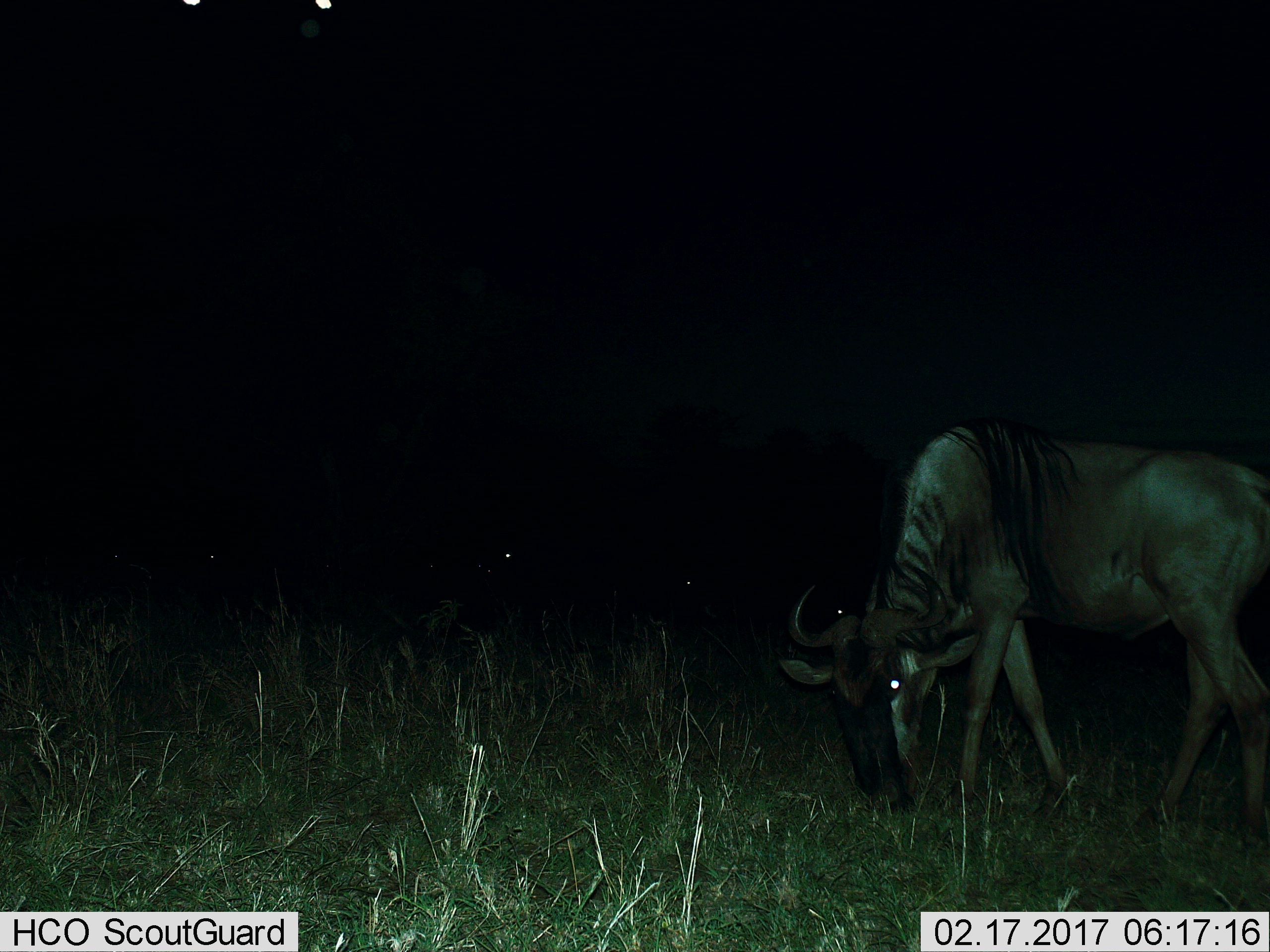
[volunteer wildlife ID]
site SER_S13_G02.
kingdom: Animalia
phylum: Chordata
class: Mammalia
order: Artiodactyla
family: Bovidae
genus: Connochaetes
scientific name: Connochaetes taurinus taurinus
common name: blue wildebeest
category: wildebeestblue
Wildebeestblue (blue wildebeest) (Connochaetes taurinus taurinus), count 1. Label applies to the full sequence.